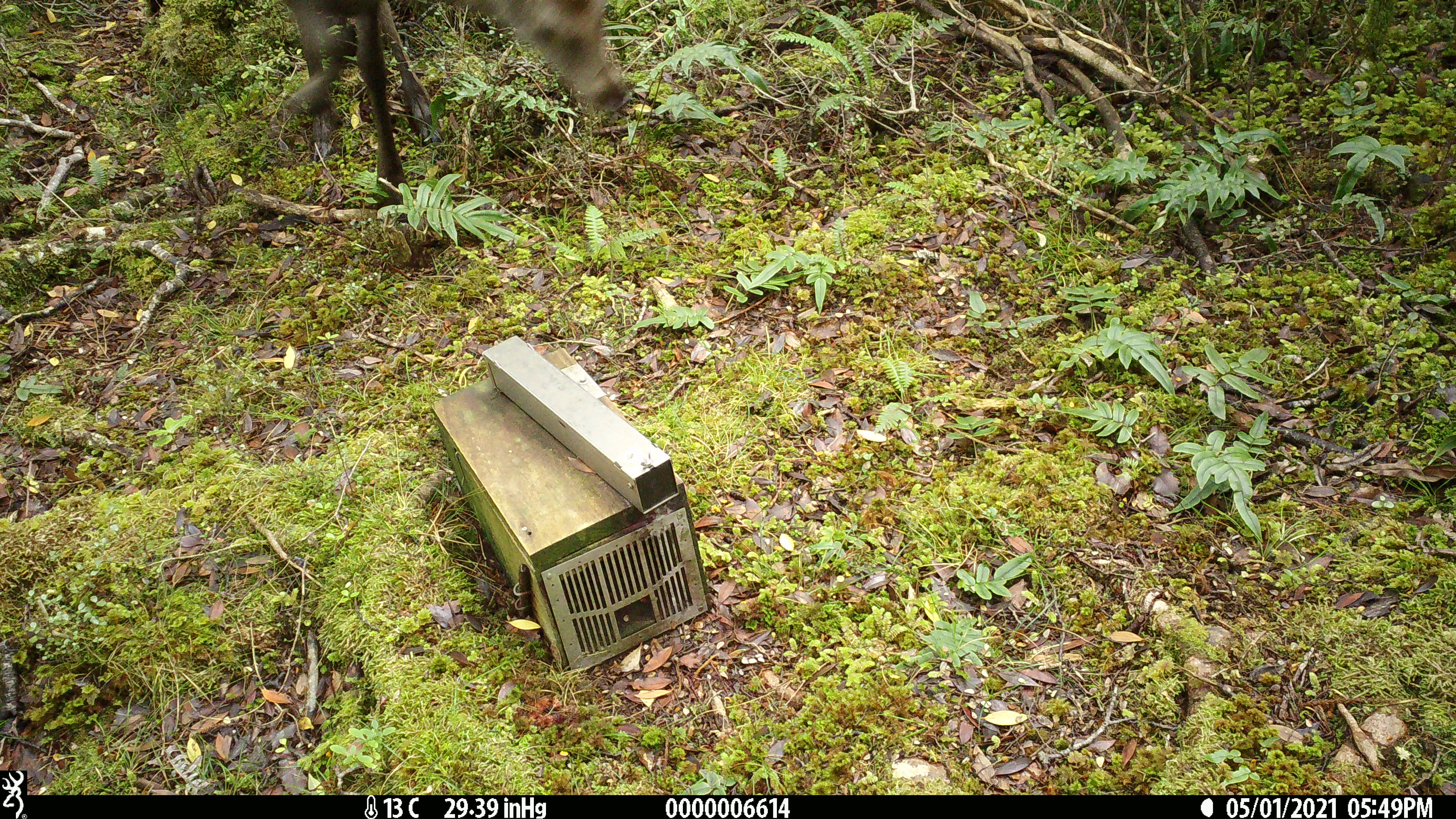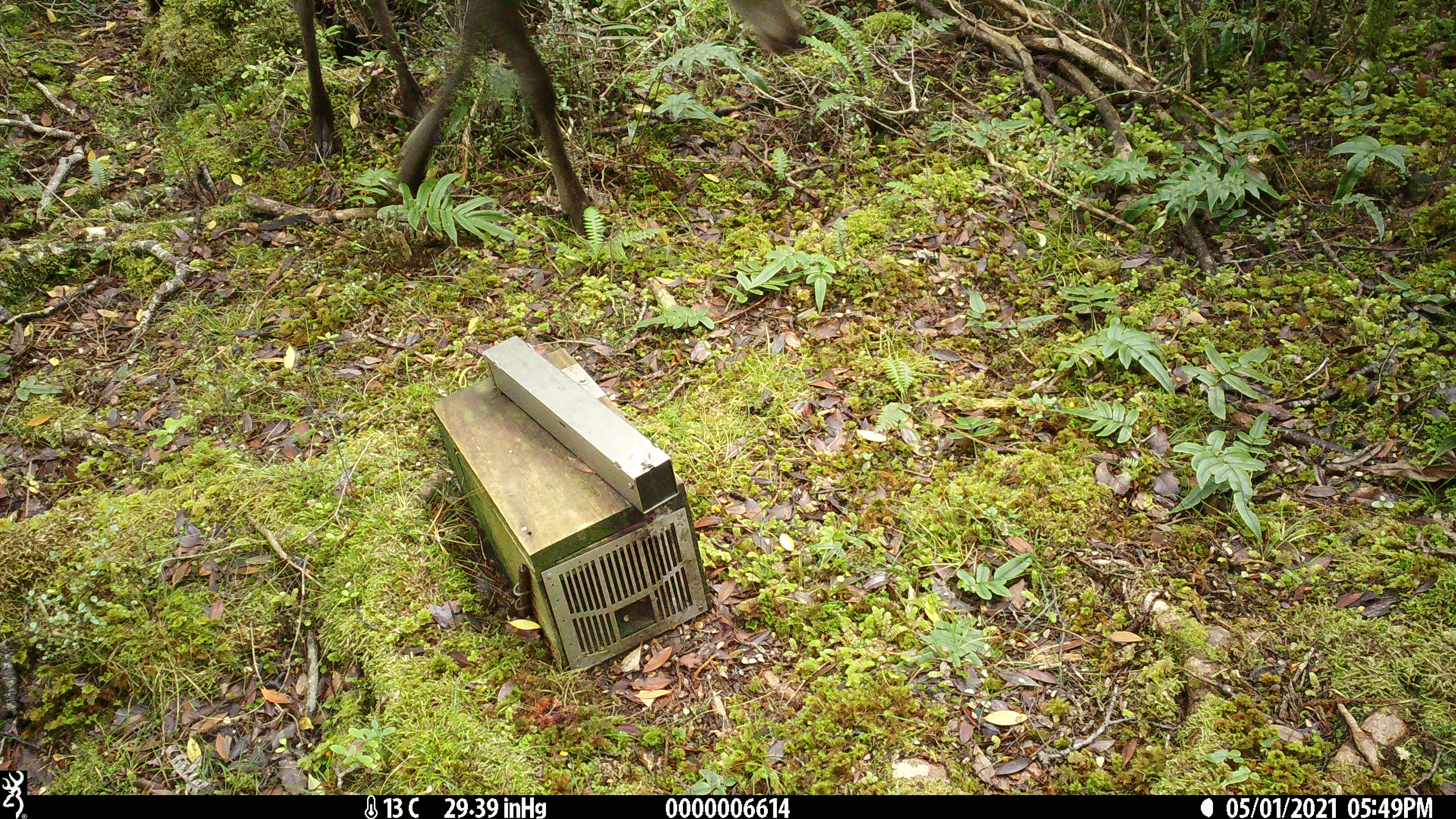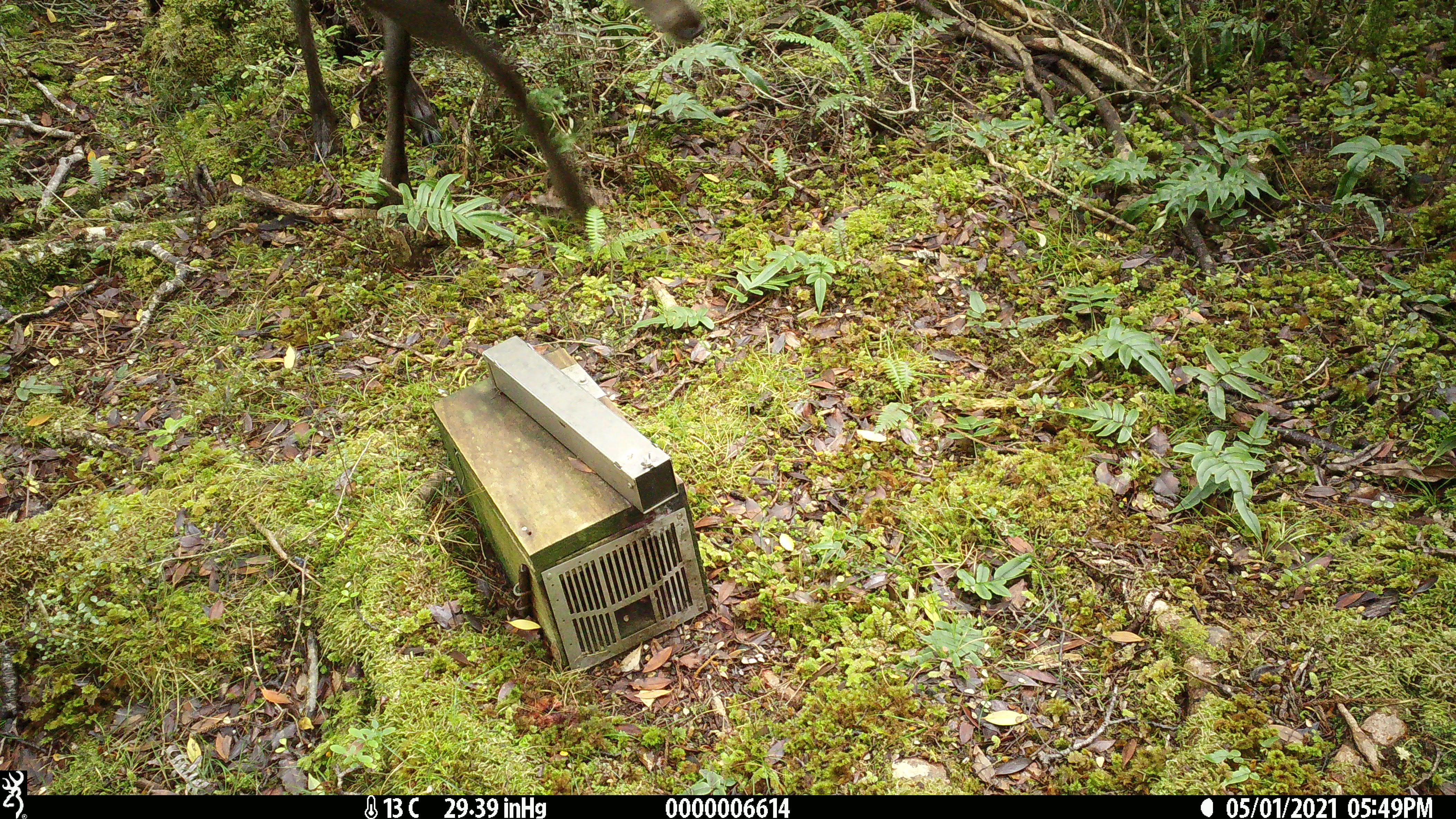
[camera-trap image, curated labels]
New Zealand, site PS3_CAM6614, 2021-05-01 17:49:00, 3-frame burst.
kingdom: Animalia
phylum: Chordata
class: Mammalia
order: Artiodactyla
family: Cervidae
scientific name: Cervidae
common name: deer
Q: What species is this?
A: Deer (Cervidae).